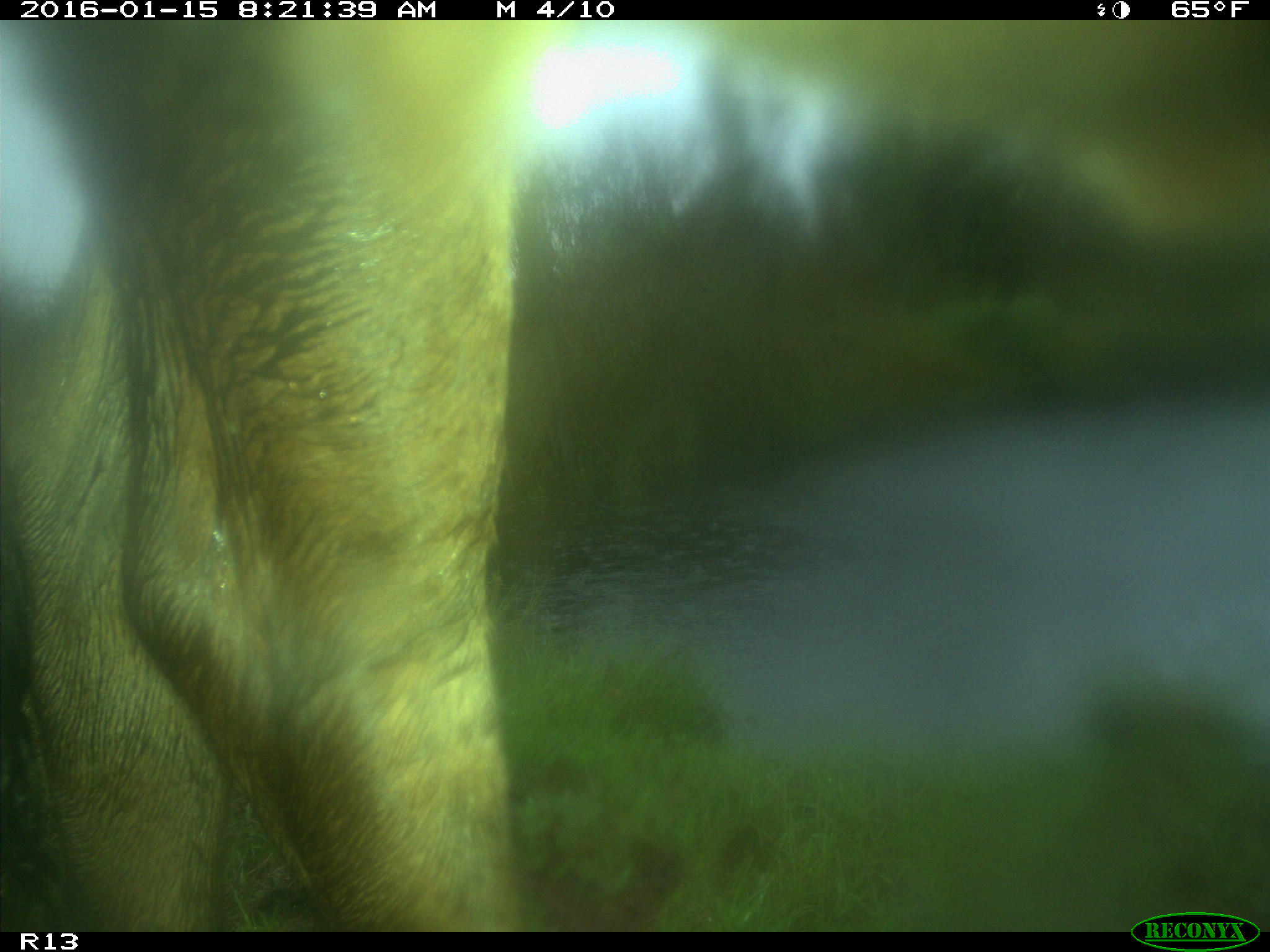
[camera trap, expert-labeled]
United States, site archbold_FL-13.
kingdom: Animalia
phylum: Chordata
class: Mammalia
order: Artiodactyla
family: Bovidae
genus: Bos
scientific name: Bos taurus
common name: domestic cow